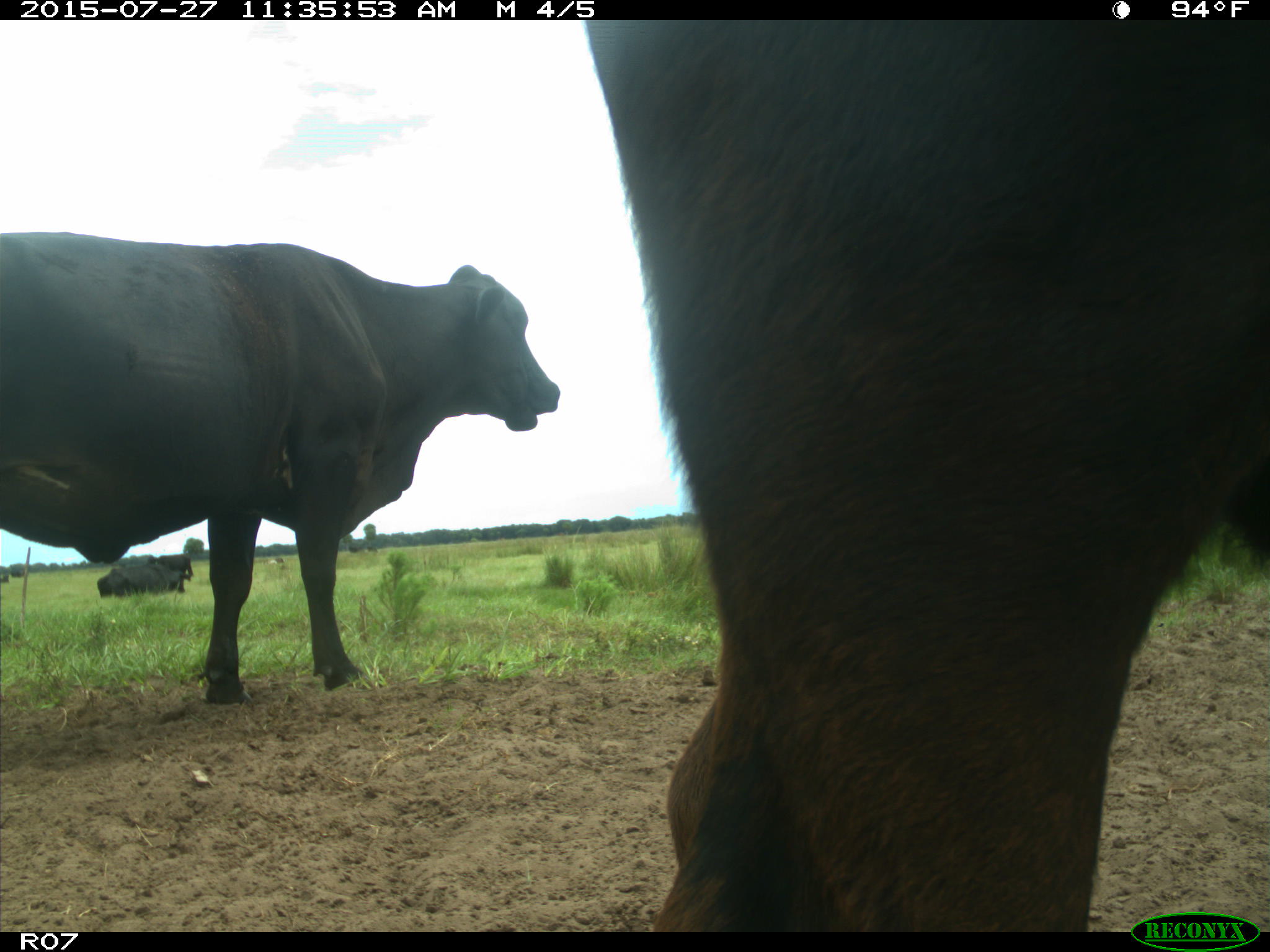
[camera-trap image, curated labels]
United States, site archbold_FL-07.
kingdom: Animalia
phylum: Chordata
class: Mammalia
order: Artiodactyla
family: Bovidae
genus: Bos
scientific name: Bos taurus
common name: domestic cow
Bos taurus (domestic cow).